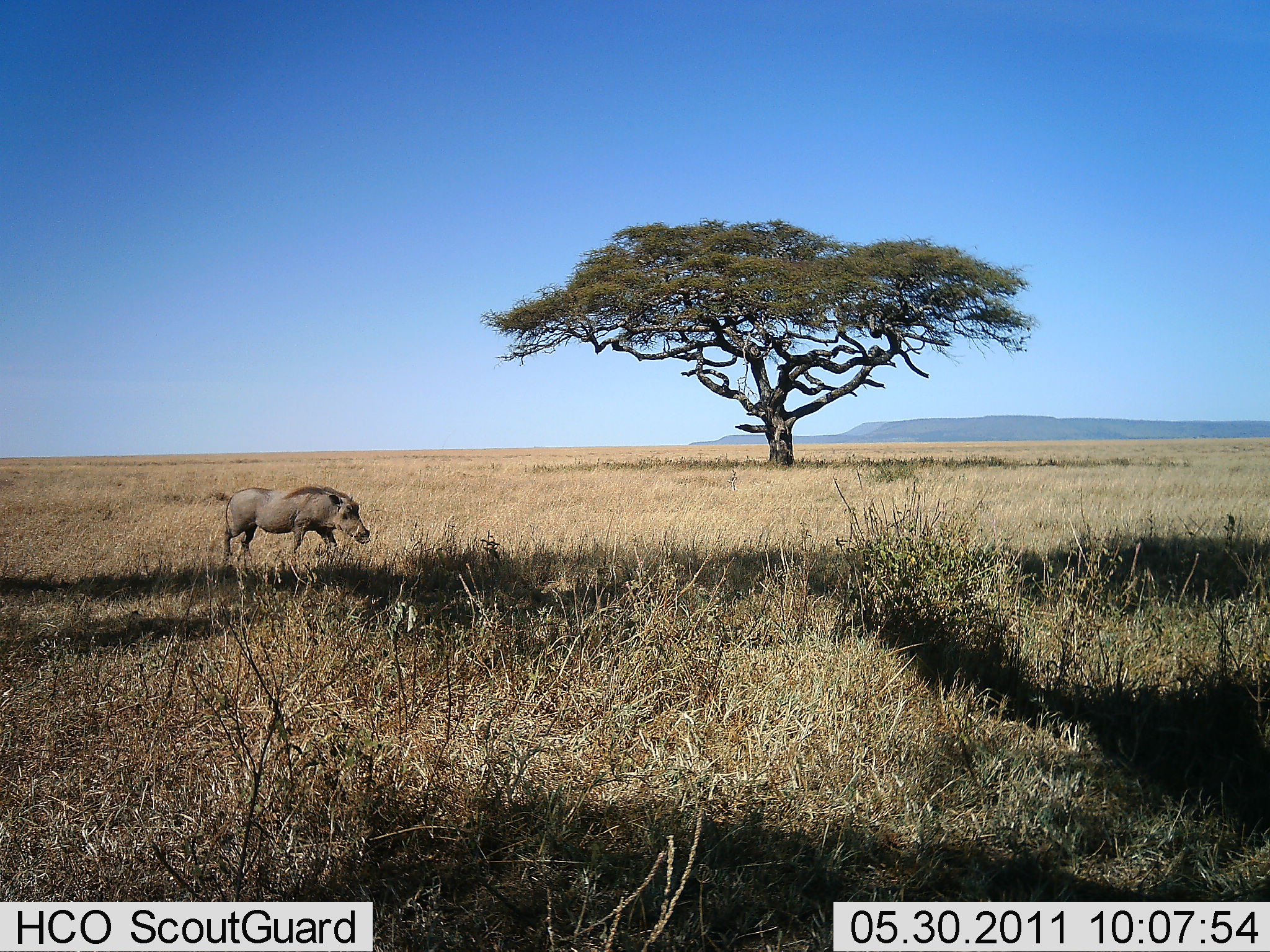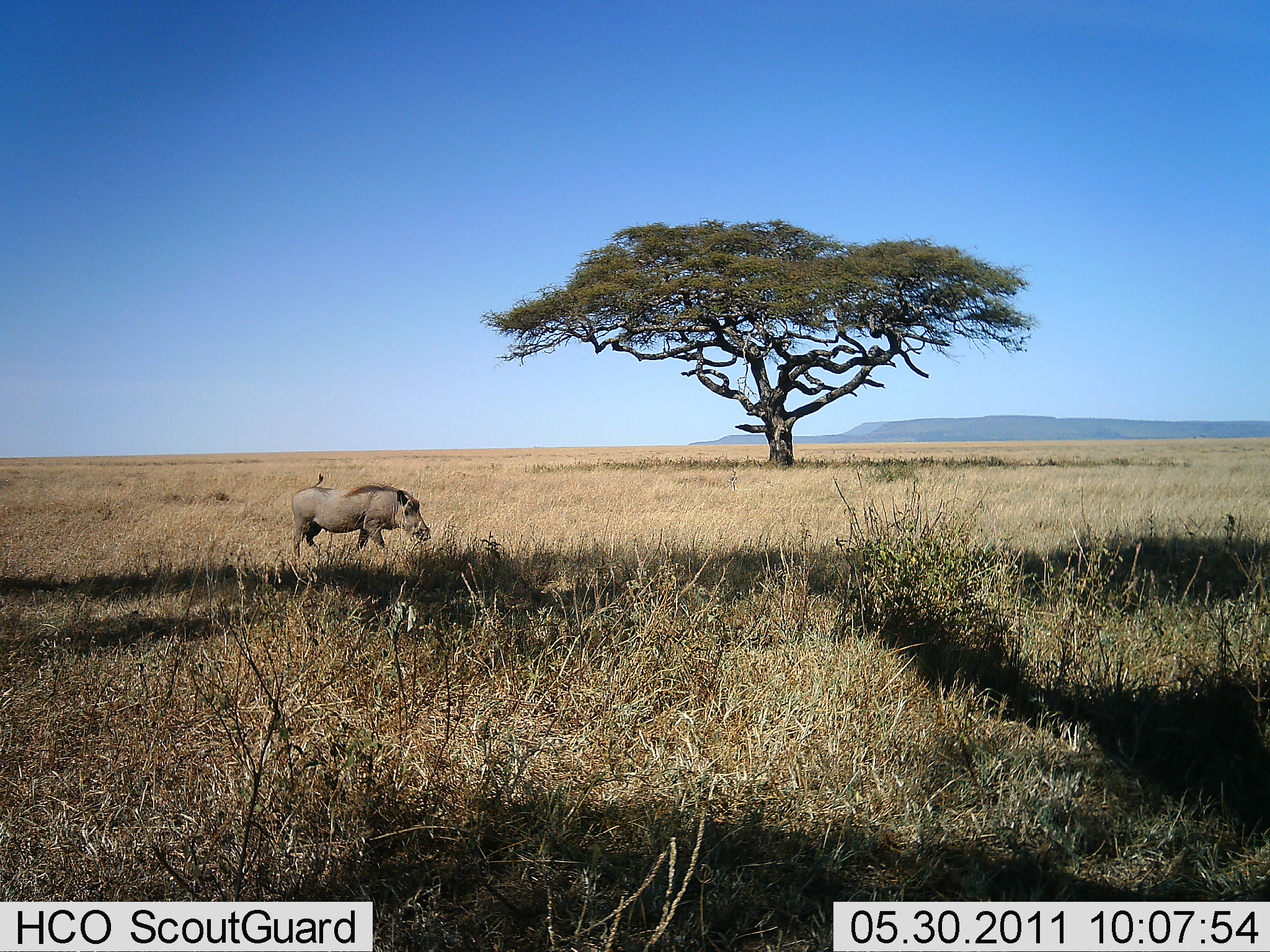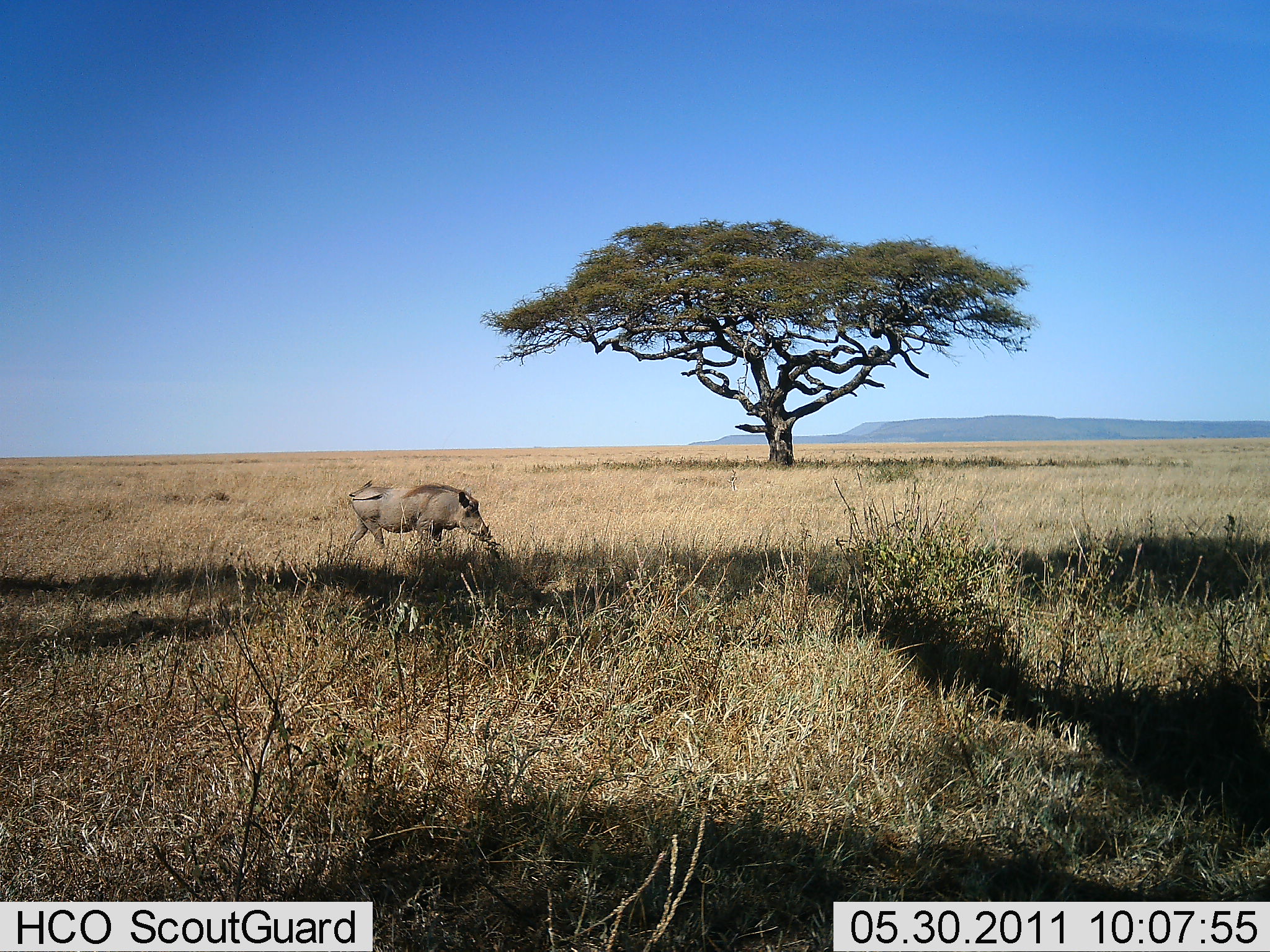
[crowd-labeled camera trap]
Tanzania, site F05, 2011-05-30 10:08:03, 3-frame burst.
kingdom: Animalia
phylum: Chordata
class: Mammalia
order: Artiodactyla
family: Suidae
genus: Phacochoerus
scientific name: Phacochoerus africanus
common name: warthog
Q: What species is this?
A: Warthog (Phacochoerus africanus).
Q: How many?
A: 1.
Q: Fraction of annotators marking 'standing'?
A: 13%.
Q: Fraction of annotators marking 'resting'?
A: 0%.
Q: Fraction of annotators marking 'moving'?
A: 93%.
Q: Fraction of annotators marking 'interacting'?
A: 0%.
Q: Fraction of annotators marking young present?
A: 0%.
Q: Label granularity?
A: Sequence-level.